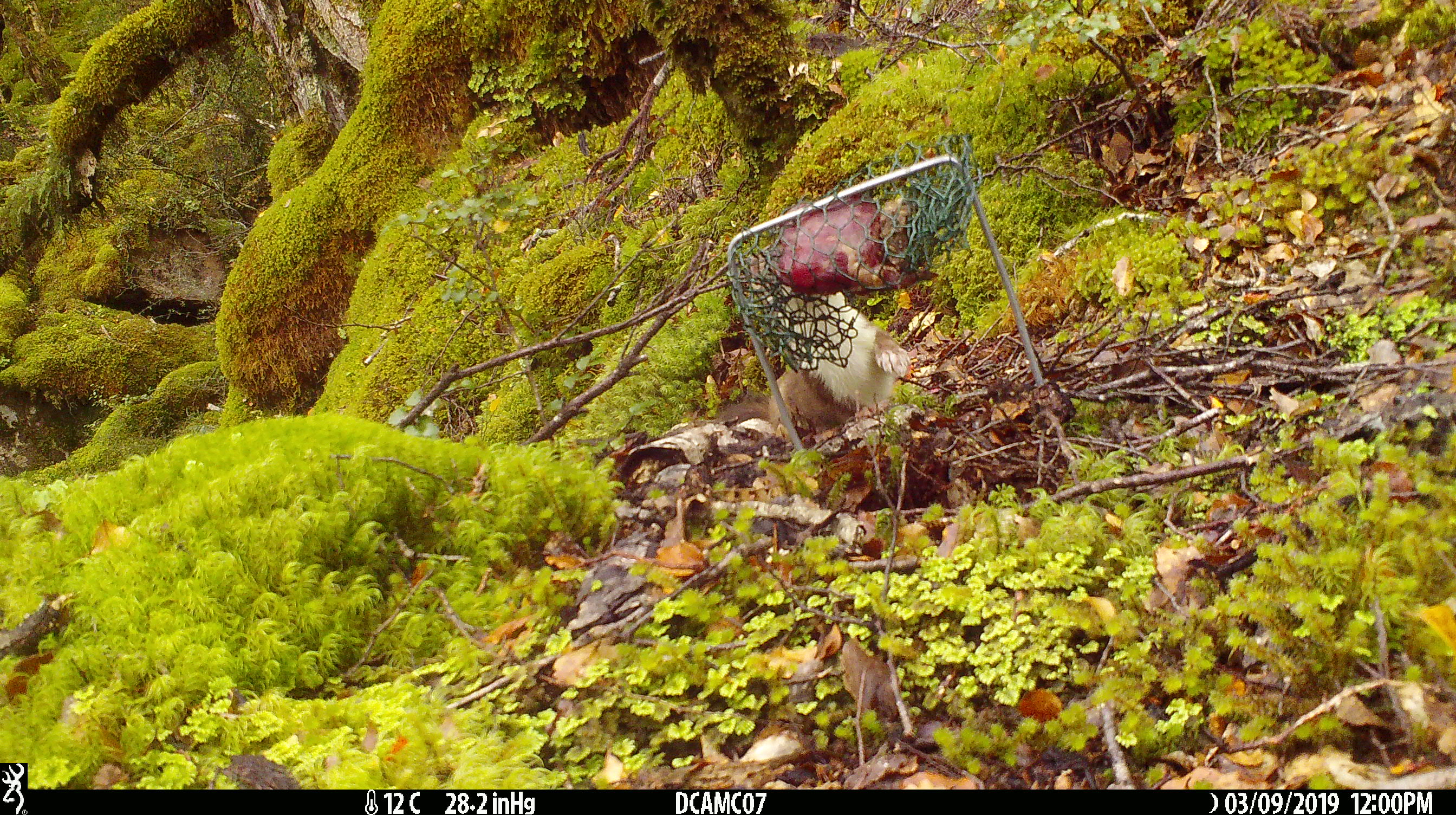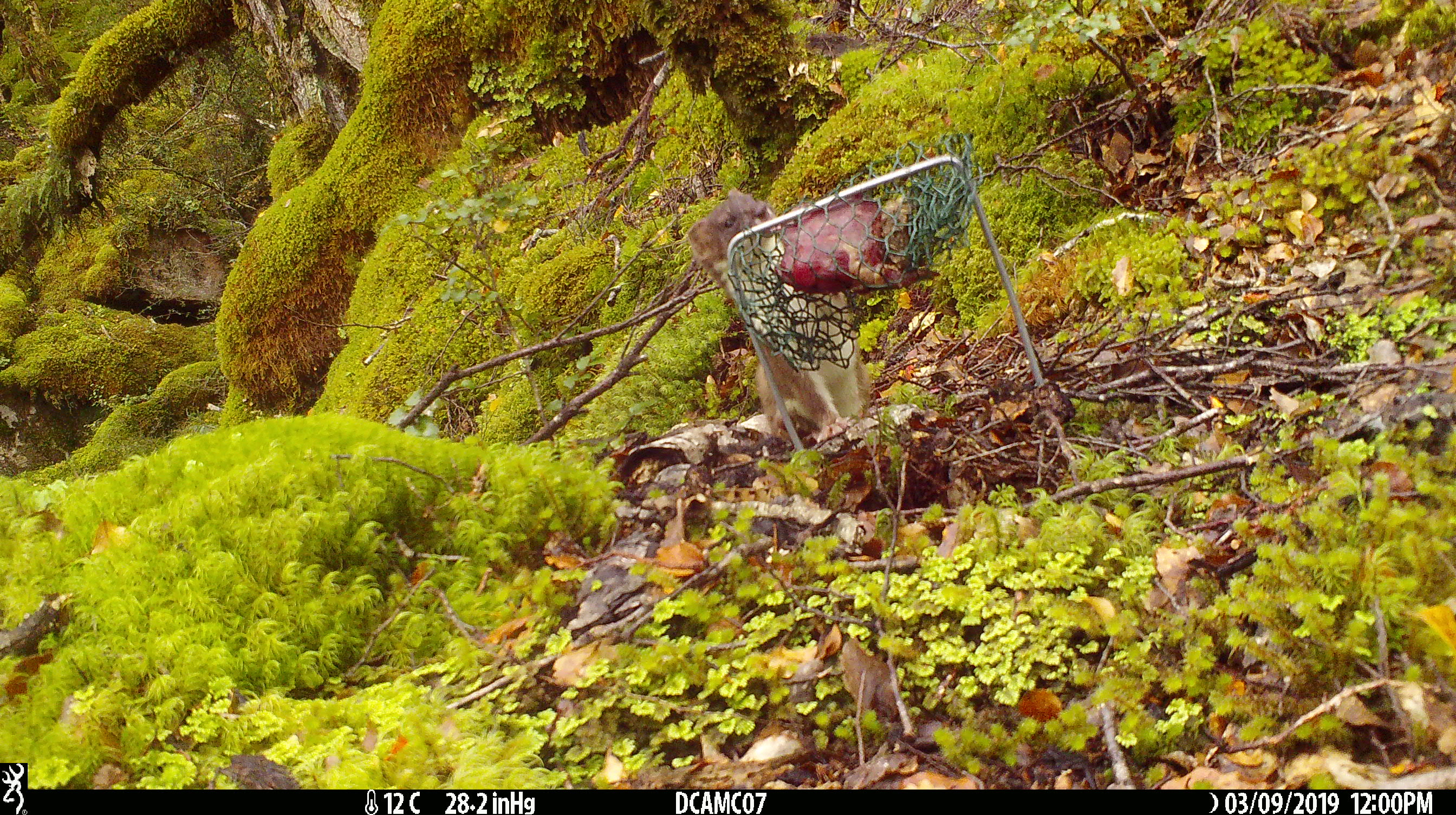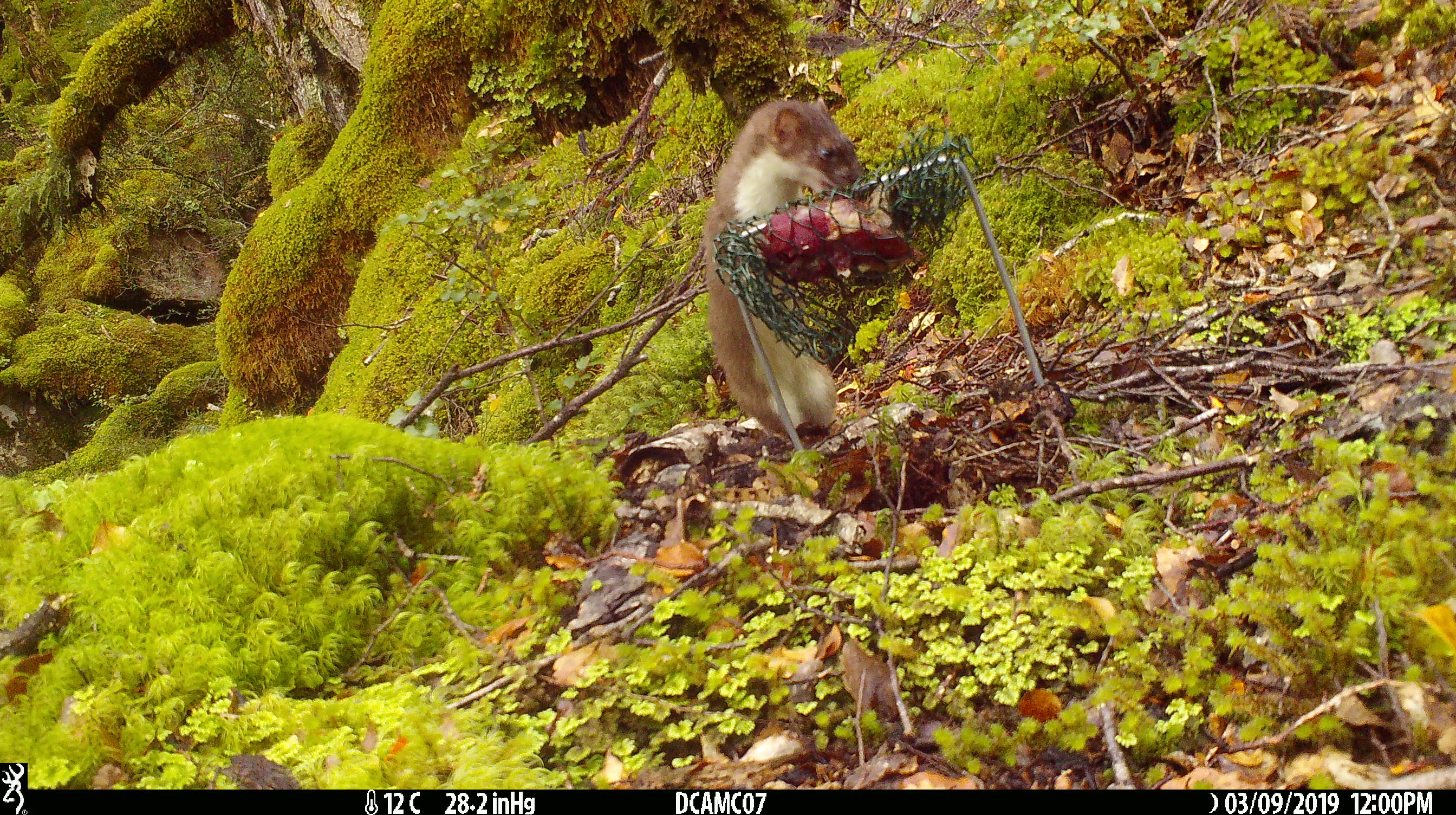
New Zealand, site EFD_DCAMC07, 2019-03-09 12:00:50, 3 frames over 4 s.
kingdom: Animalia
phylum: Chordata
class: Mammalia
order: Carnivora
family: Mustelidae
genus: Mustela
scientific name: Mustela erminea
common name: stoat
Stoat (Mustela erminea).